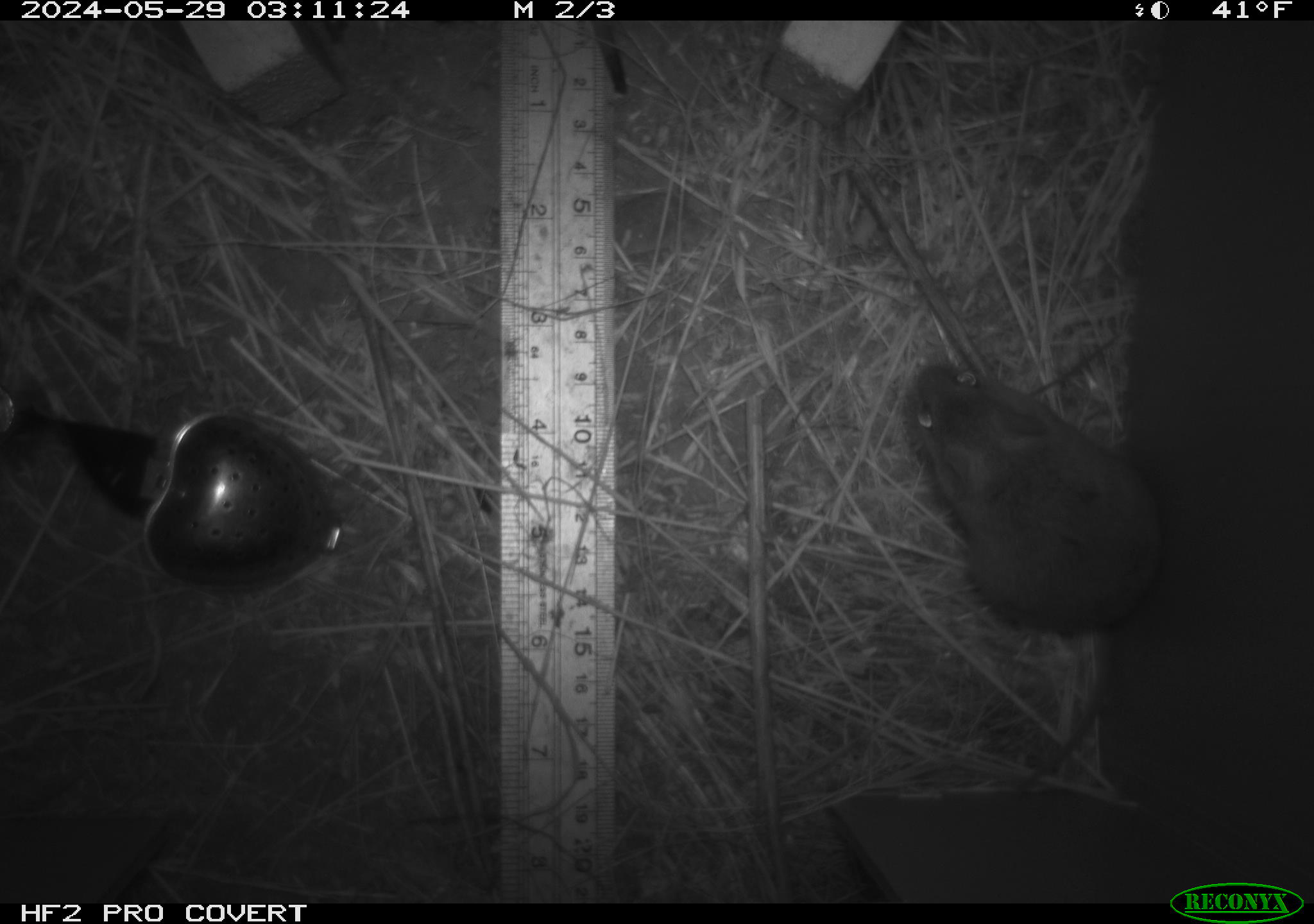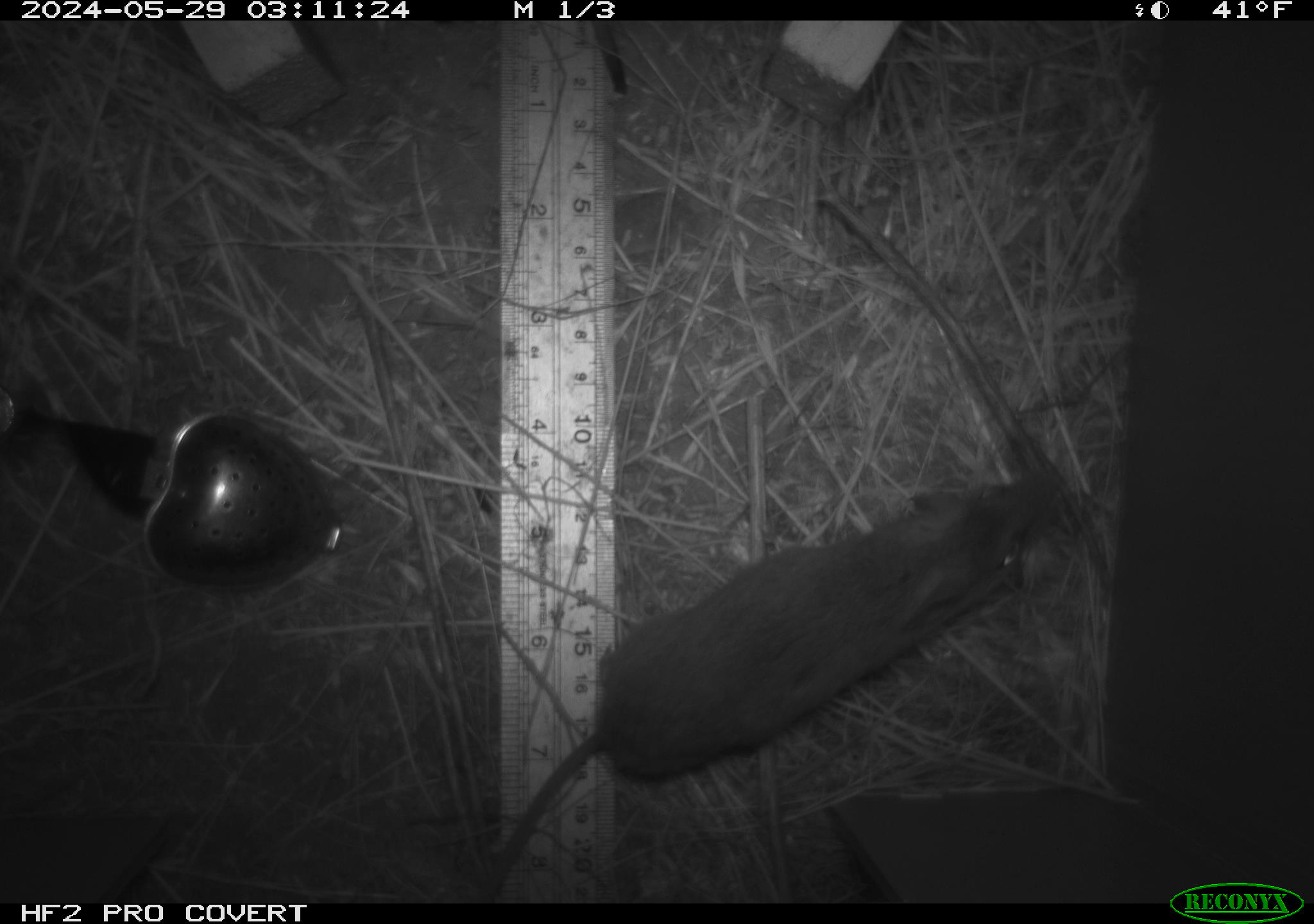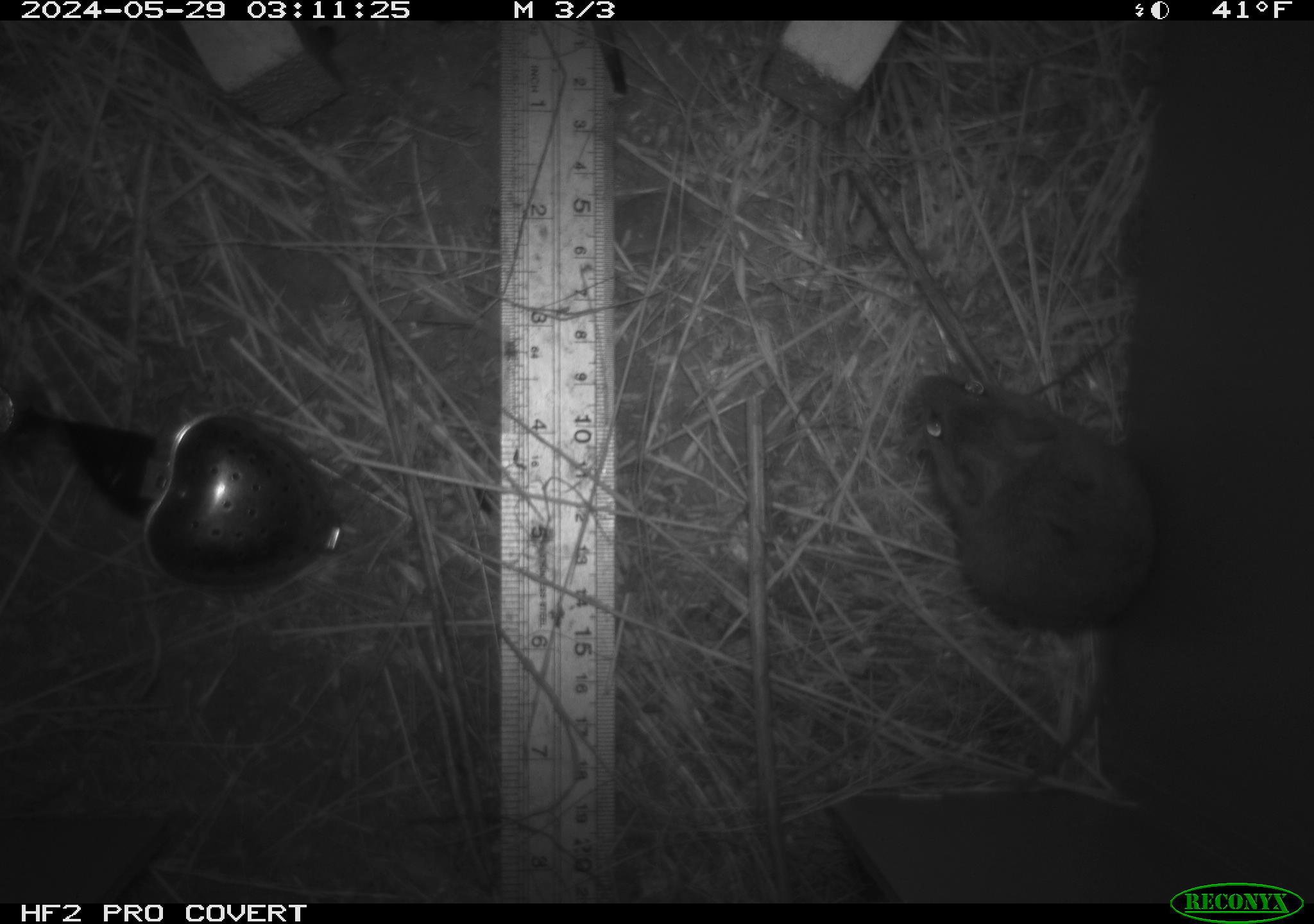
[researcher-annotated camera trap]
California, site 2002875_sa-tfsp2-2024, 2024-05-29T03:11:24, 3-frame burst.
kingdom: Animalia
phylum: Chordata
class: Mammalia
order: Rodentia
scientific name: Rodentia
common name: mouse species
Mouse species (Rodentia).